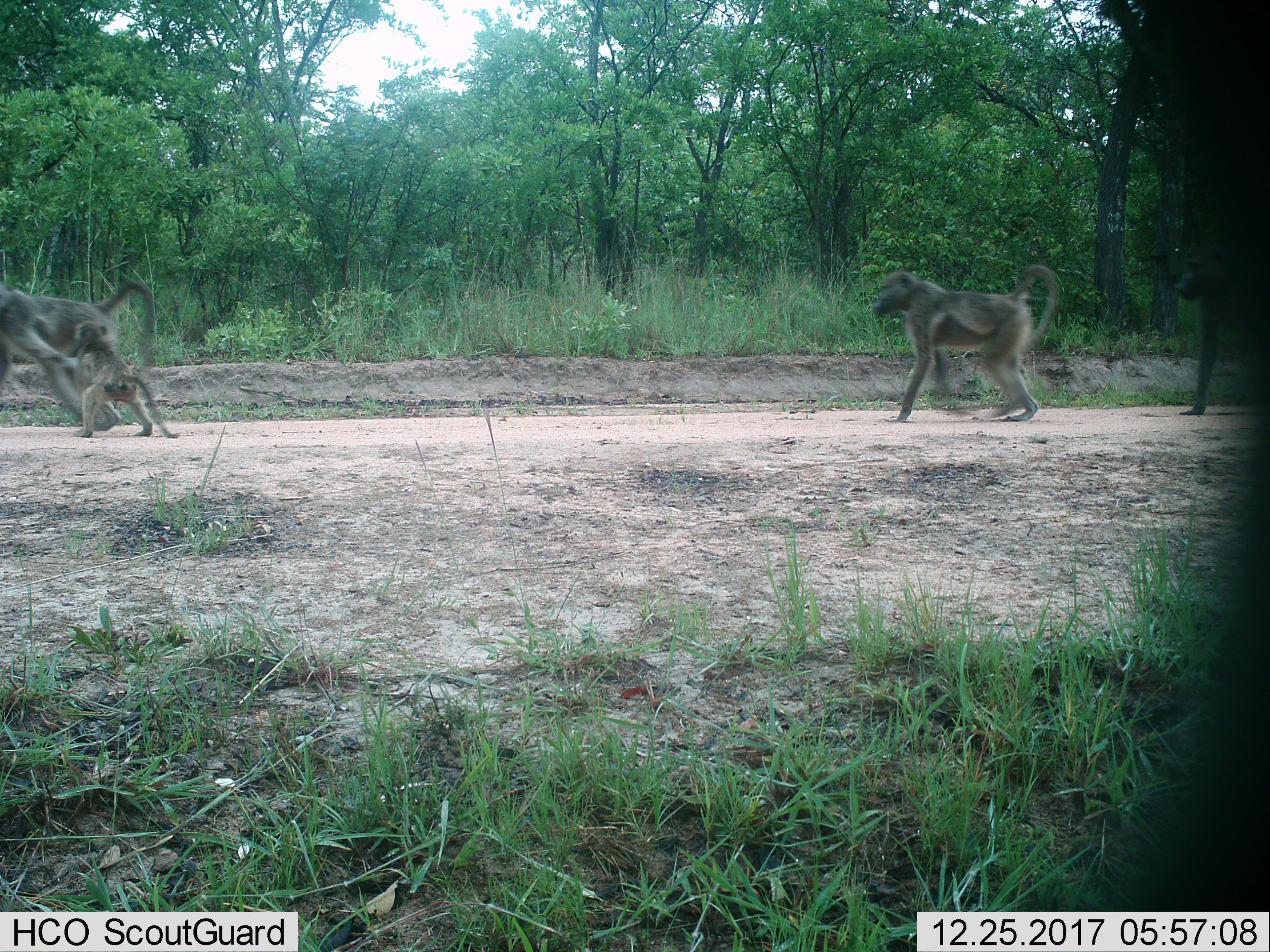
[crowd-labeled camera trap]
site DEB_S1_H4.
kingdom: Animalia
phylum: Chordata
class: Mammalia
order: Primates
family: Cercopithecidae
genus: Papio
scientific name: Papio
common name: baboon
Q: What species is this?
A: Baboon (Papio).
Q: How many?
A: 4.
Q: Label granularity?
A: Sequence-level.